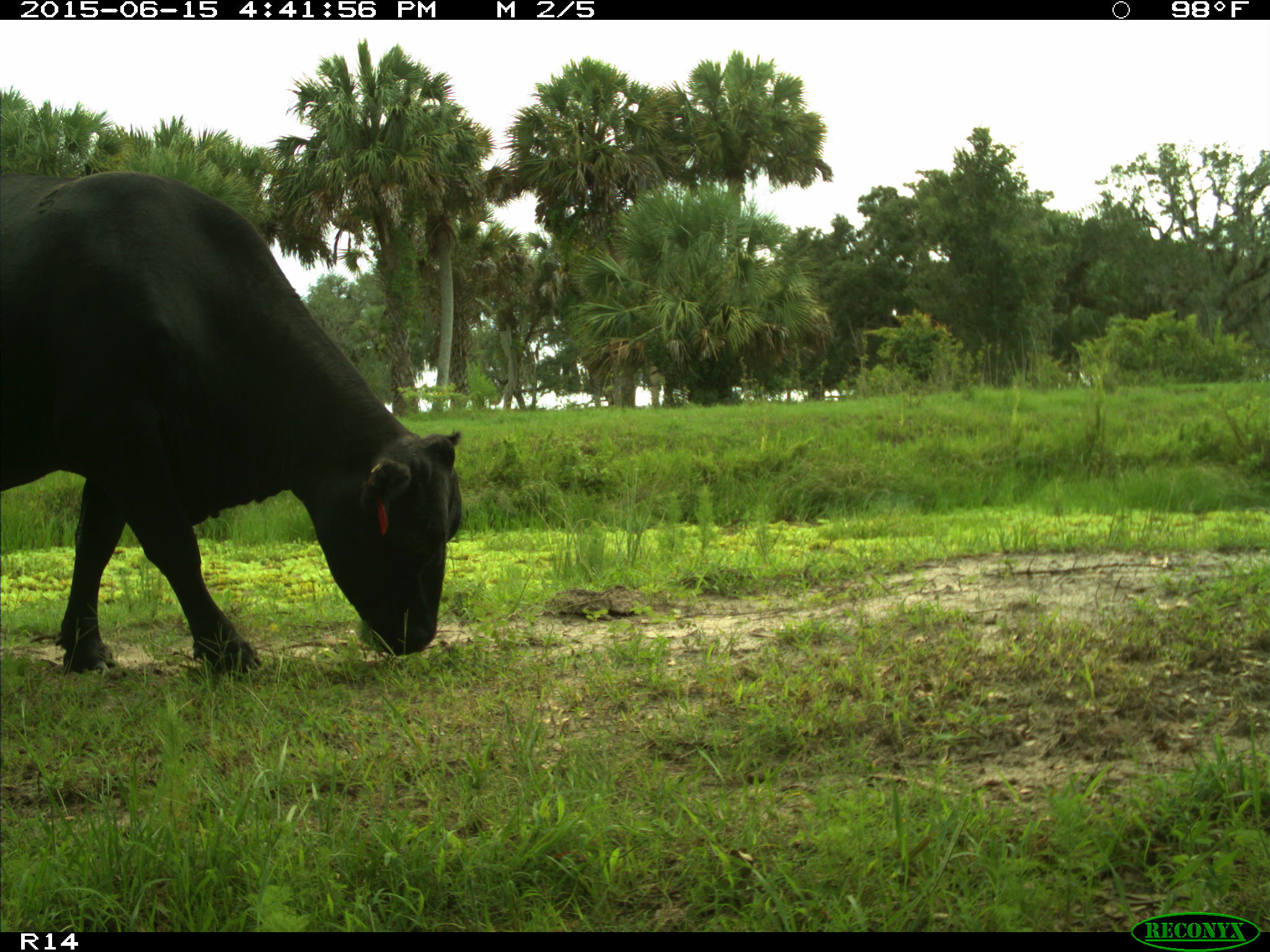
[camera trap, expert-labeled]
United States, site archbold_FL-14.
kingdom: Animalia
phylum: Chordata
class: Mammalia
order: Artiodactyla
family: Bovidae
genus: Bos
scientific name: Bos taurus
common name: domestic cow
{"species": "Bos taurus (domestic cow)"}